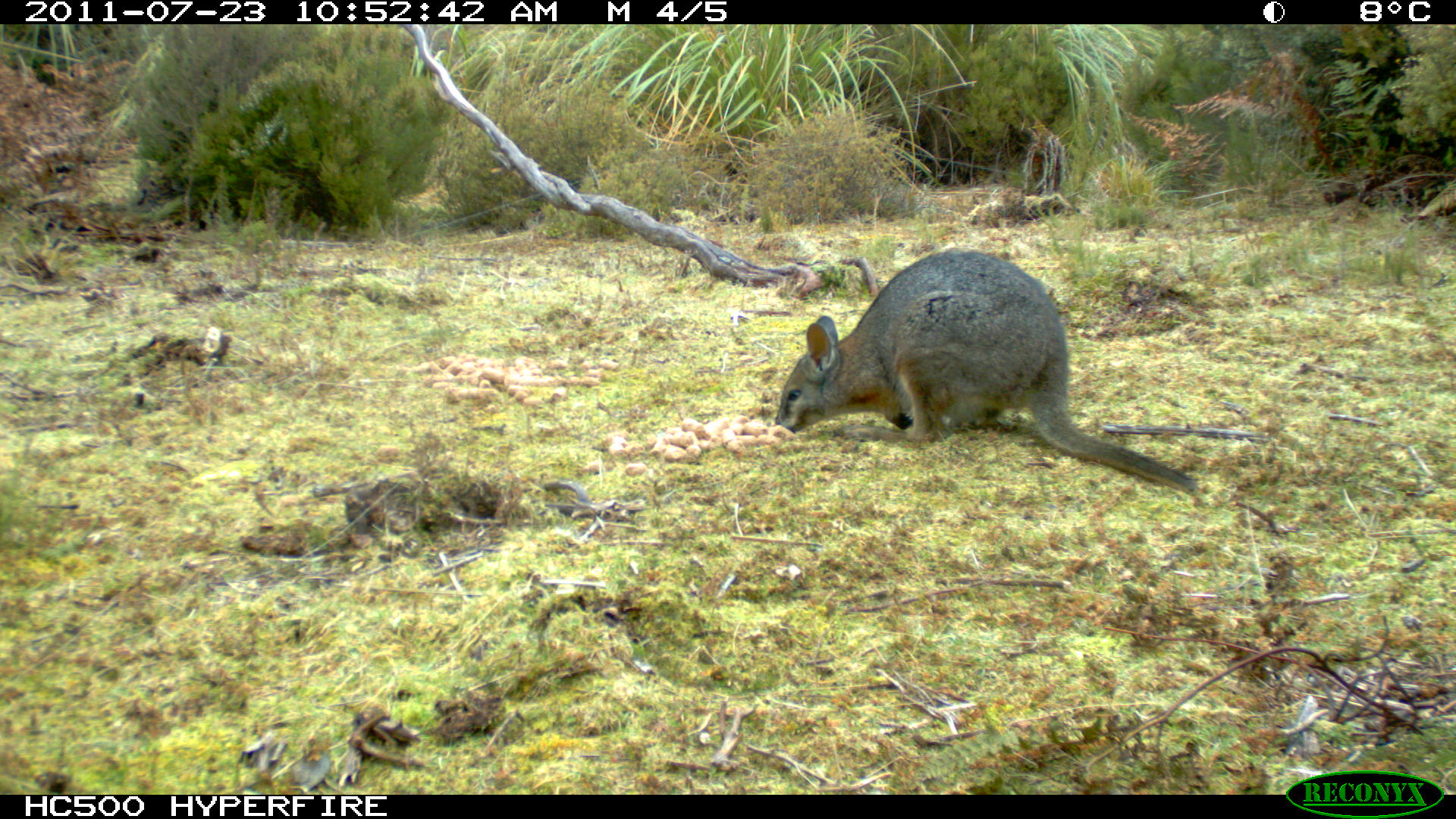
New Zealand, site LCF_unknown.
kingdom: Animalia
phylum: Chordata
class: Mammalia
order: Diprotodontia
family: Macropodidae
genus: Notamacropus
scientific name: Notamacropus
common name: wallaby